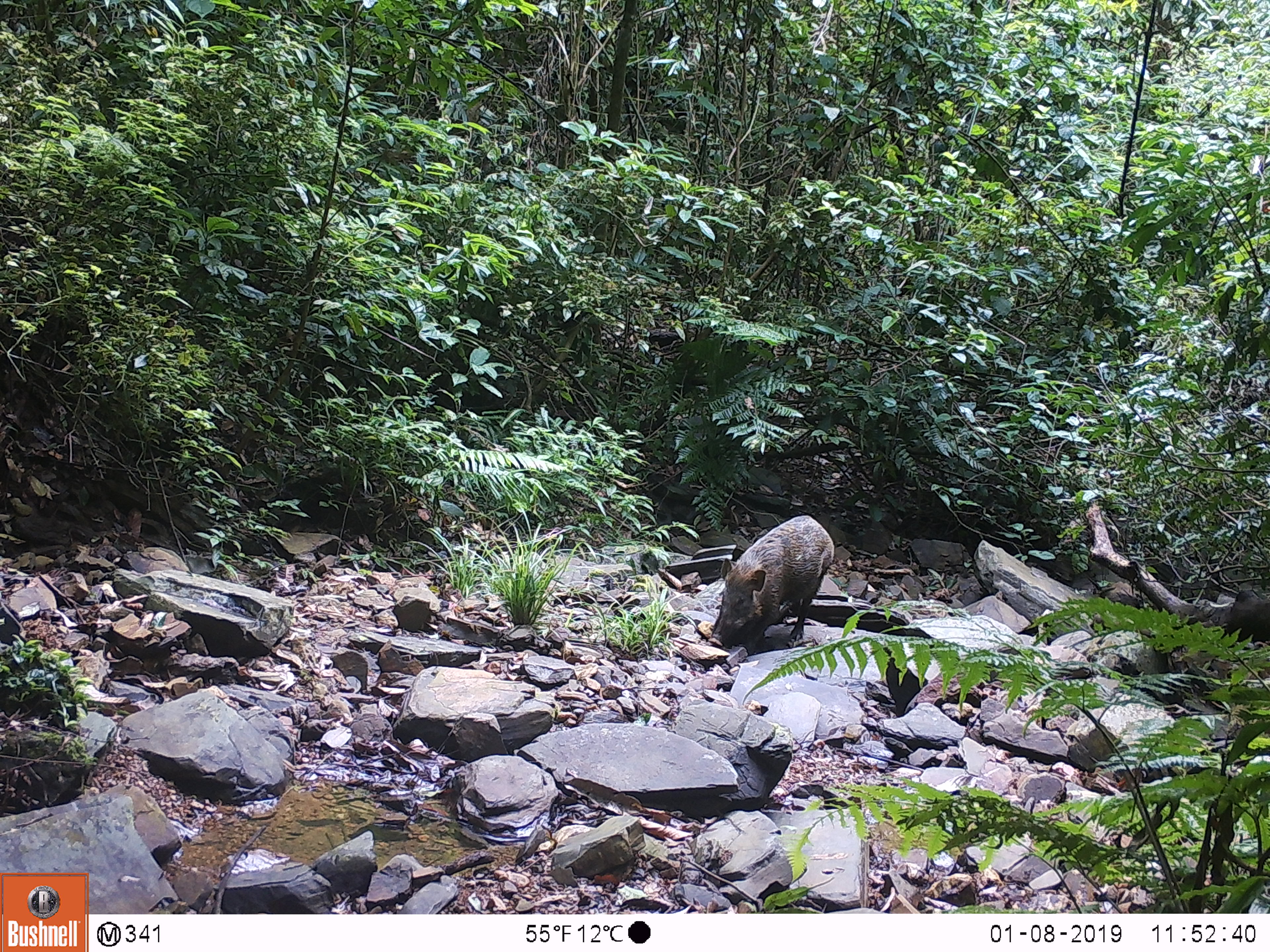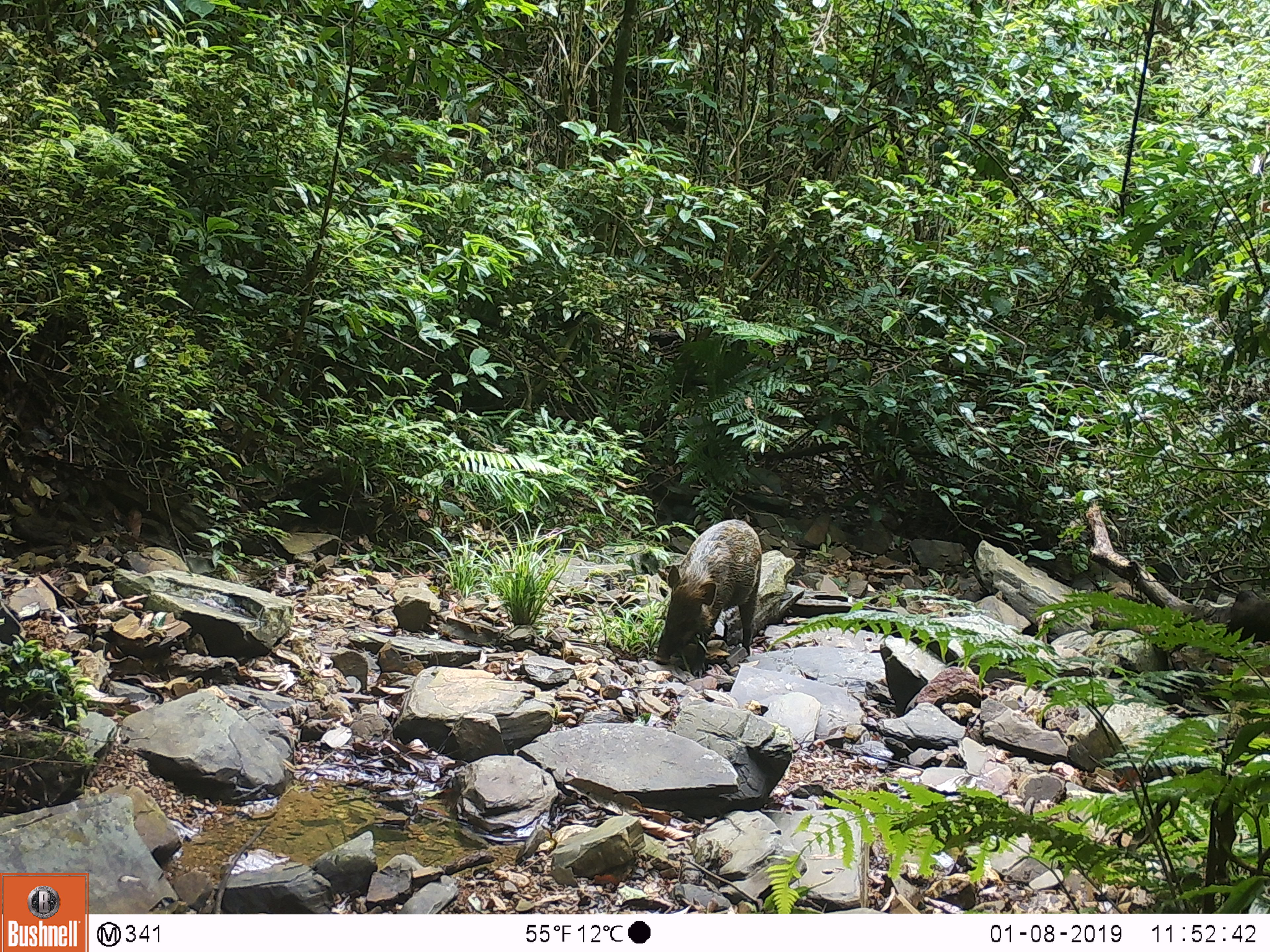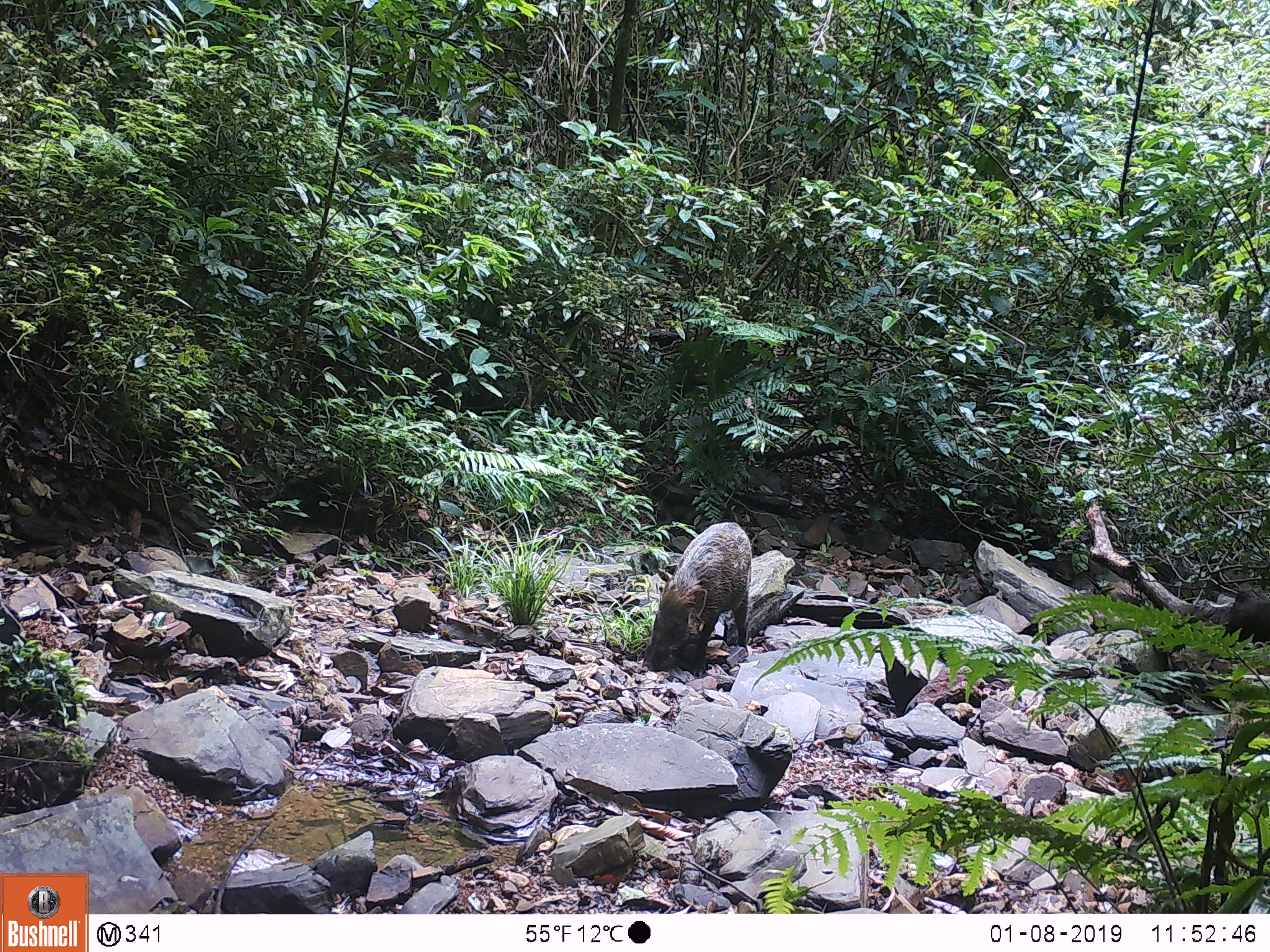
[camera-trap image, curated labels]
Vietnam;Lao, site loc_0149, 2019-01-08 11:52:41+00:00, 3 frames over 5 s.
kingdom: Animalia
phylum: Chordata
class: Mammalia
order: Artiodactyla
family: Suidae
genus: Sus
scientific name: Sus scrofa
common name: eurasian wild pig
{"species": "eurasian wild pig (Sus scrofa)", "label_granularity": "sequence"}